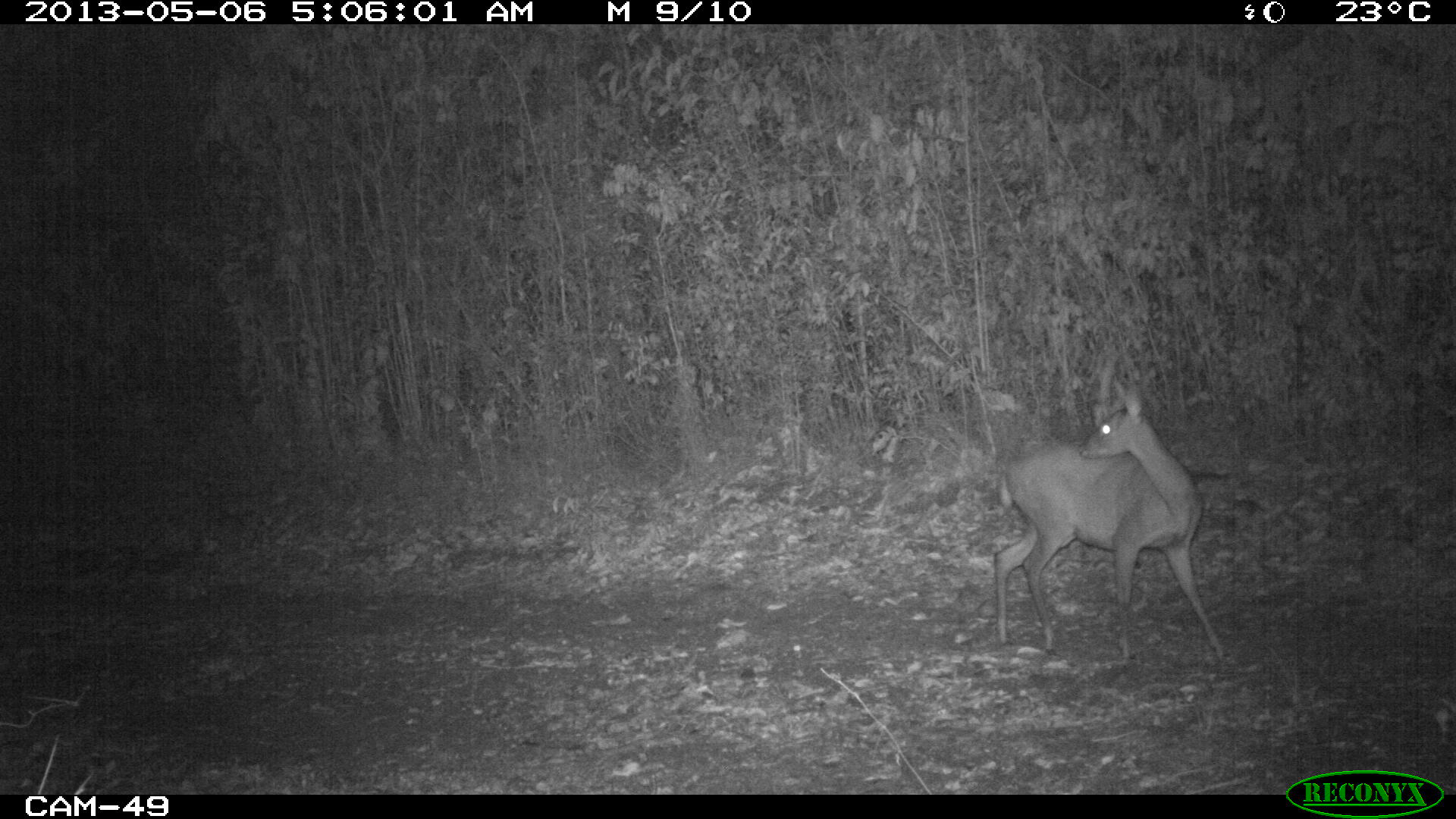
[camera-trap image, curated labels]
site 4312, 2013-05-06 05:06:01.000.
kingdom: Animalia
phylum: Chordata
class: Mammalia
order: Artiodactyla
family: Cervidae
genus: Odocoileus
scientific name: Odocoileus virginianus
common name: white-tailed deer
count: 1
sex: female